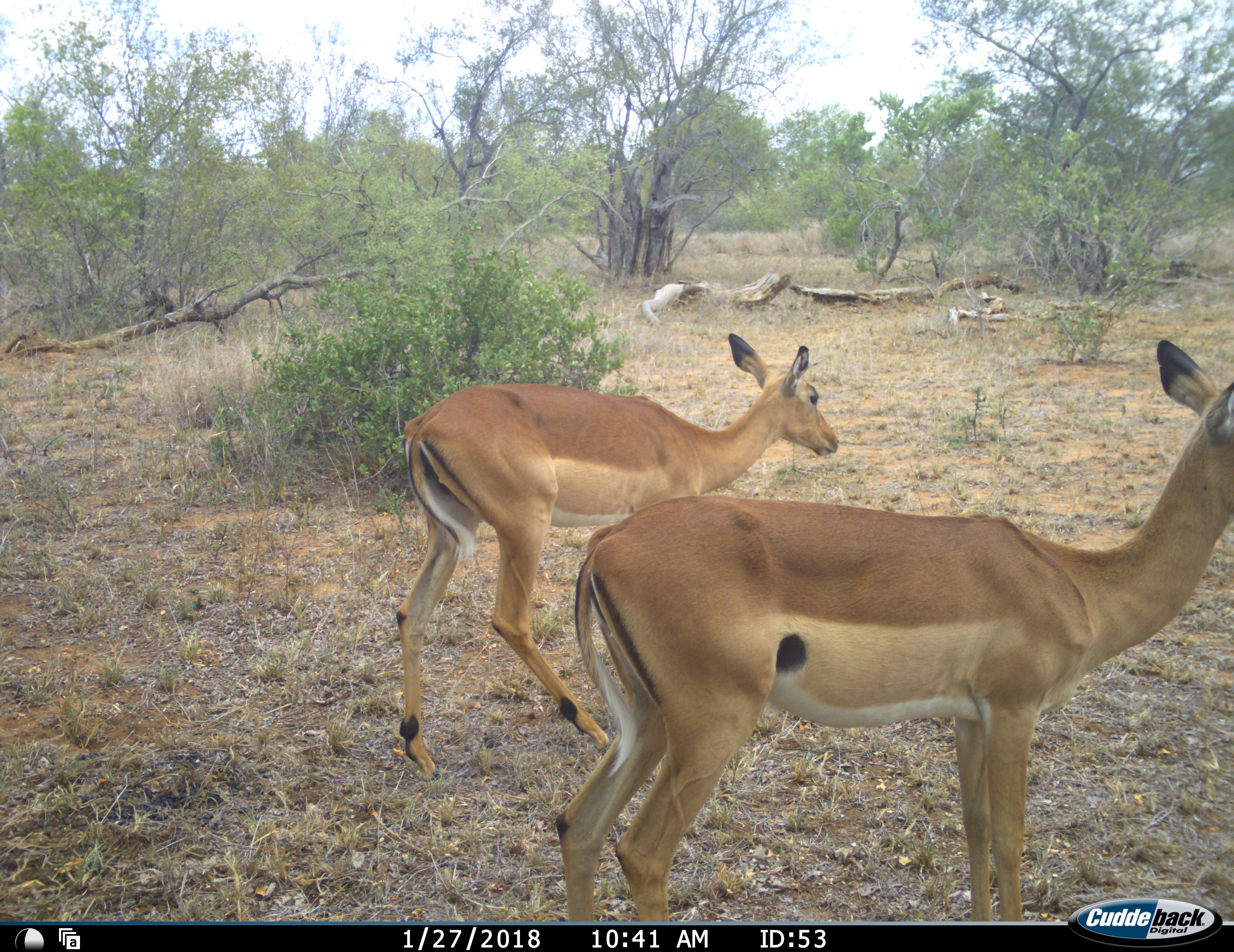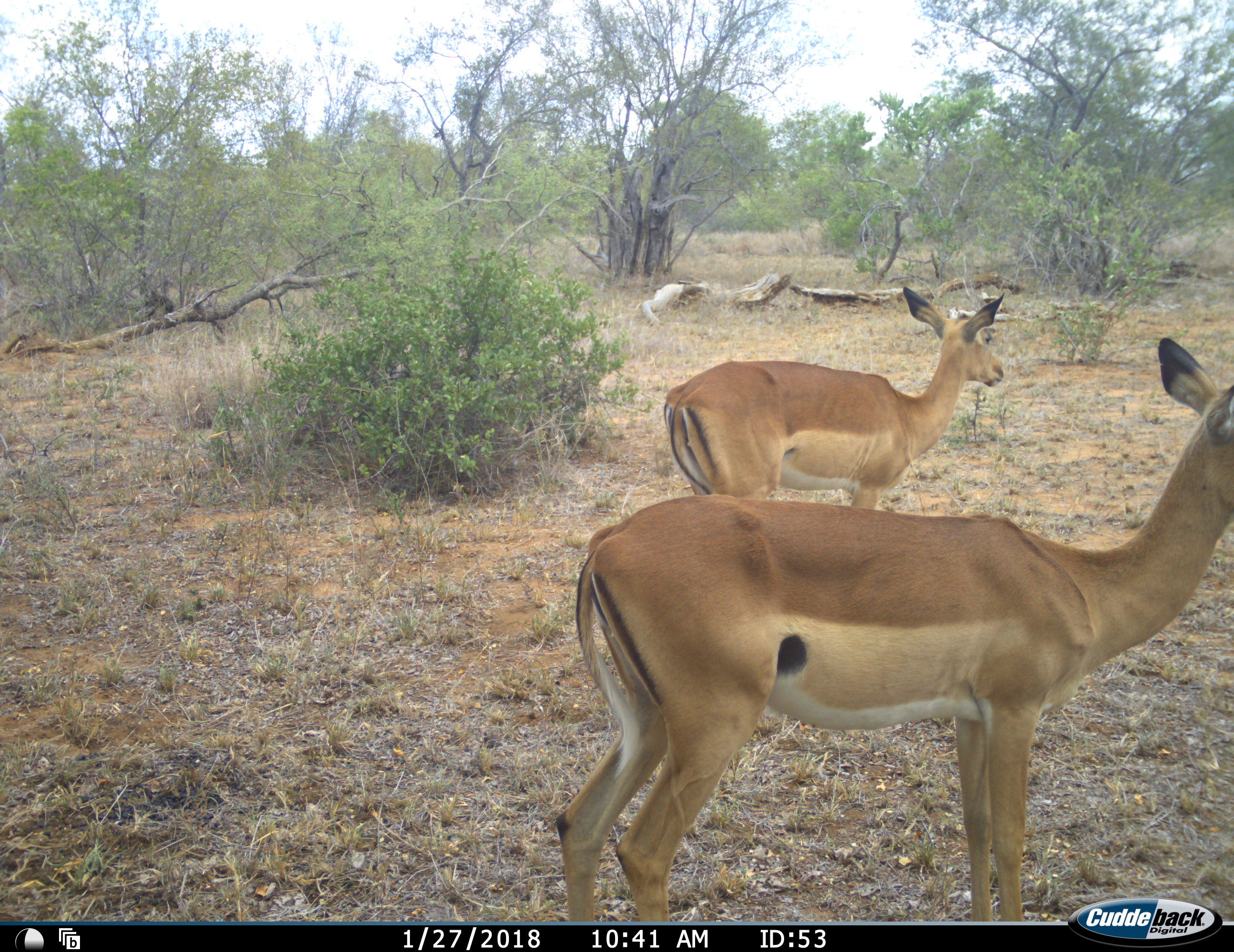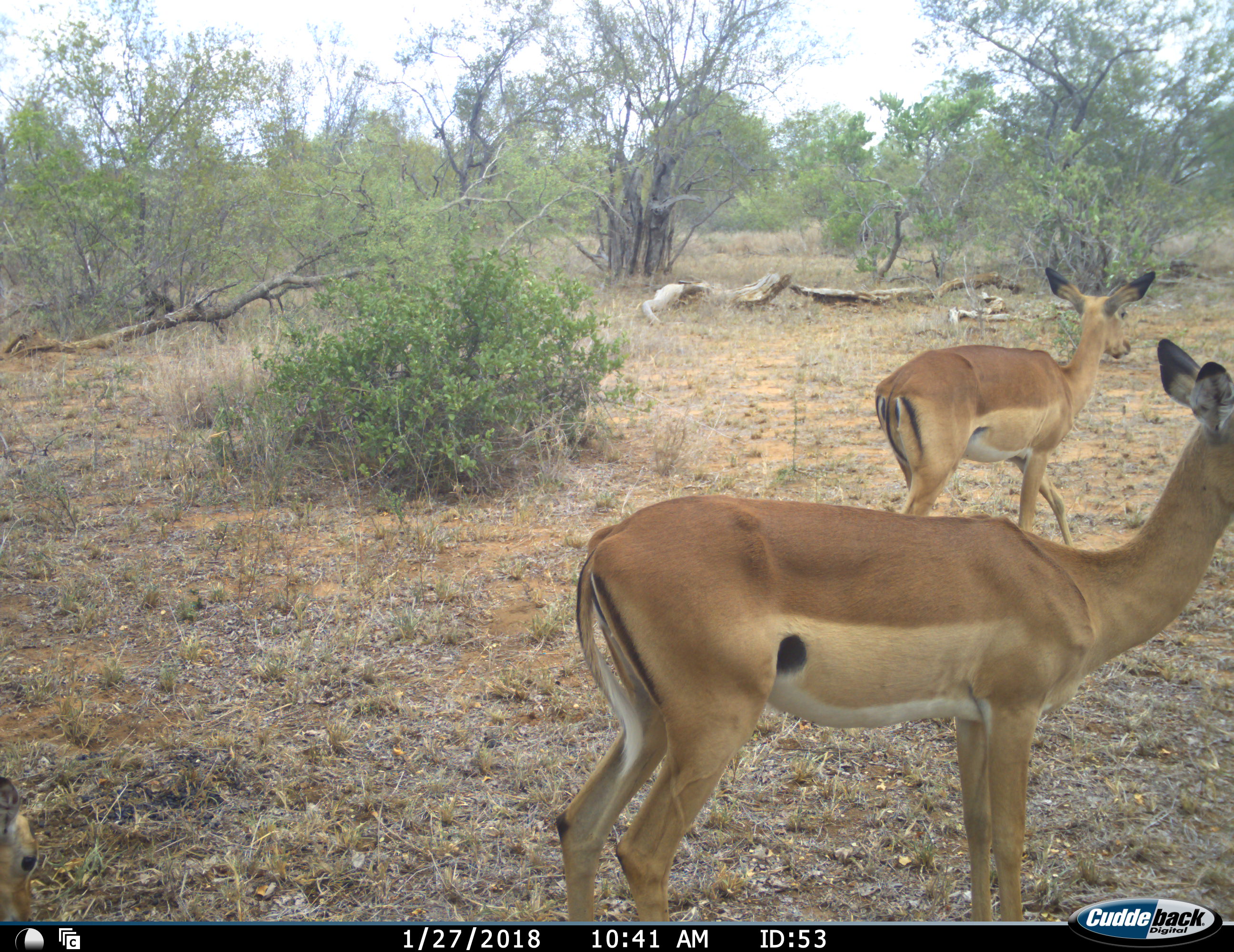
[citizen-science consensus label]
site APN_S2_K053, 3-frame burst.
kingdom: Animalia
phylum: Chordata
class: Mammalia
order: Artiodactyla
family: Bovidae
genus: Aepyceros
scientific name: Aepyceros melampus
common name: impala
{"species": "impala (Aepyceros melampus)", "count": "2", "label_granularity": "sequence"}